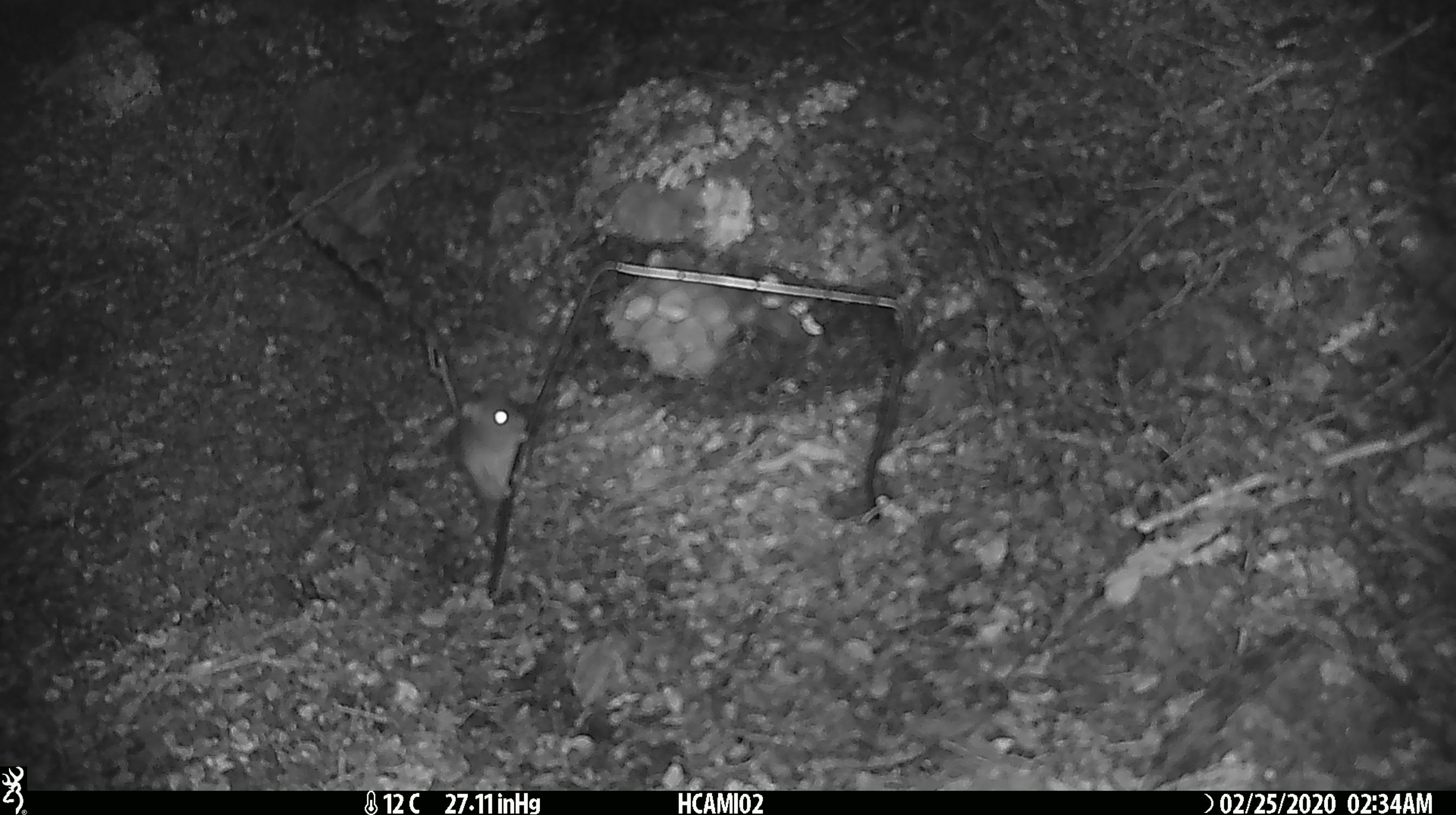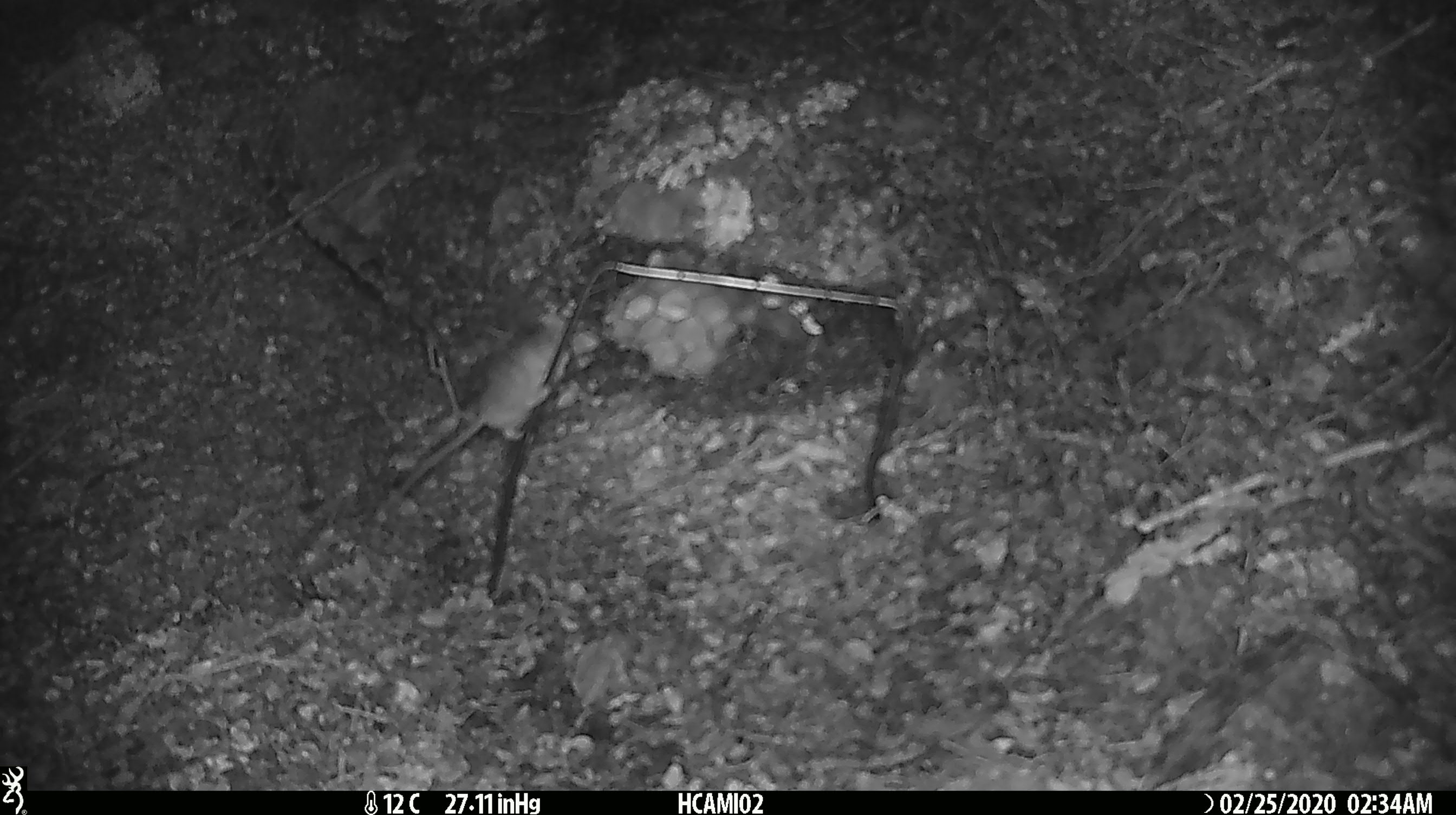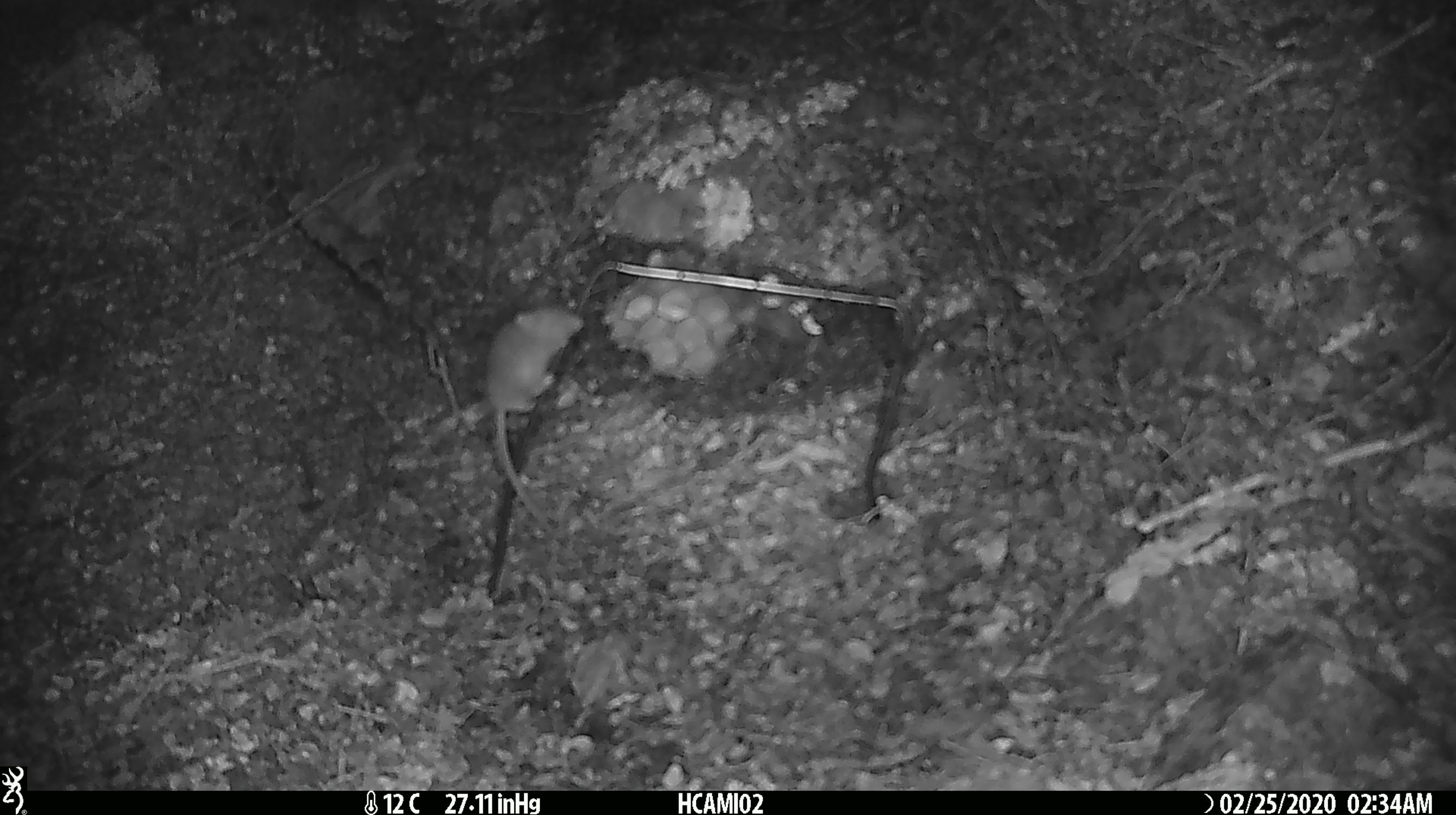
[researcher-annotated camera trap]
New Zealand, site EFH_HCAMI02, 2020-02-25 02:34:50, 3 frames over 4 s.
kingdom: Animalia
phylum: Chordata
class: Mammalia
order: Rodentia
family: Muridae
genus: Mus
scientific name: Mus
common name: mouse